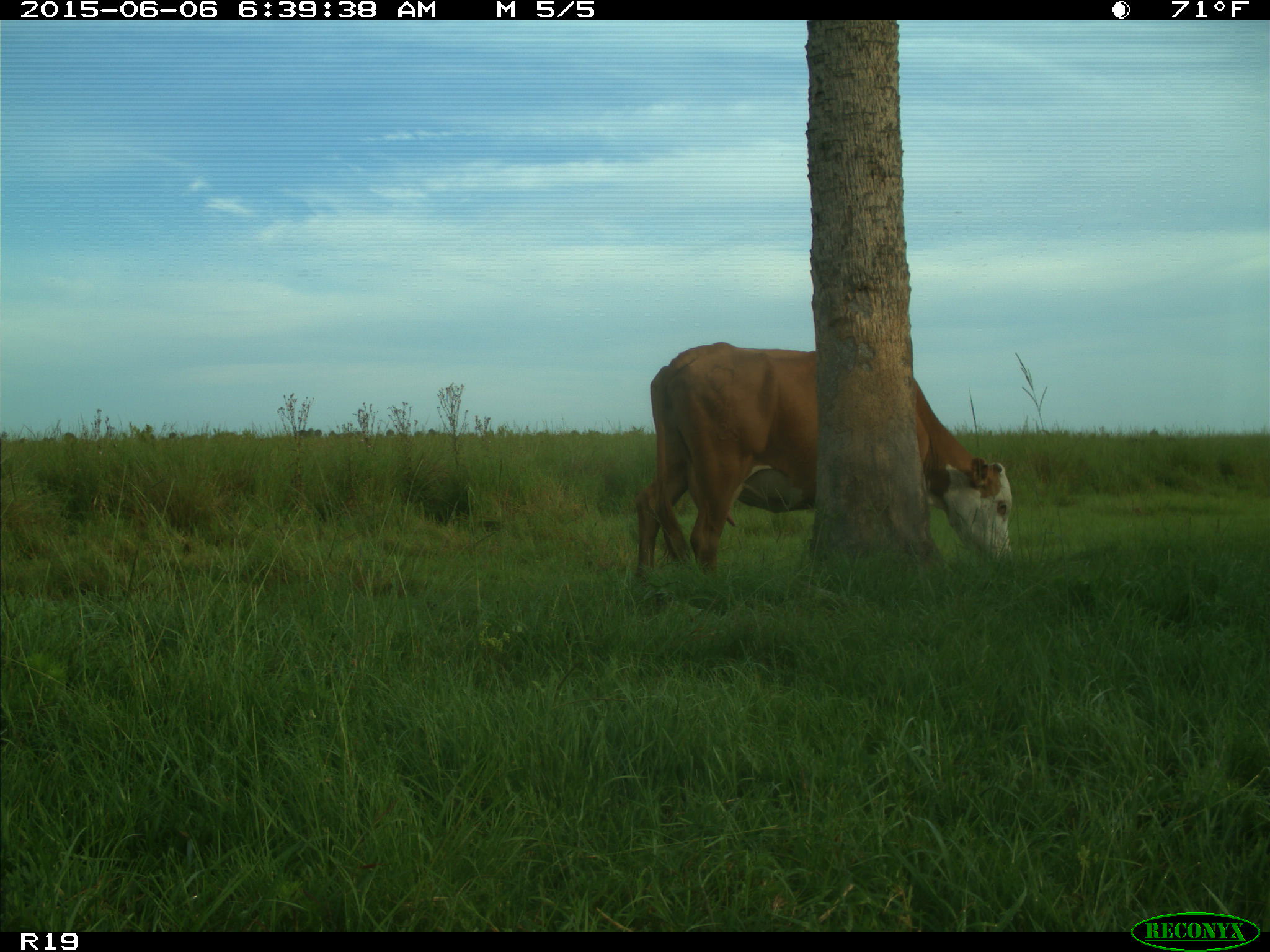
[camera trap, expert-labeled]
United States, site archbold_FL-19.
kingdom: Animalia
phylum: Chordata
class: Mammalia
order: Artiodactyla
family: Bovidae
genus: Bos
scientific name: Bos taurus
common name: domestic cow